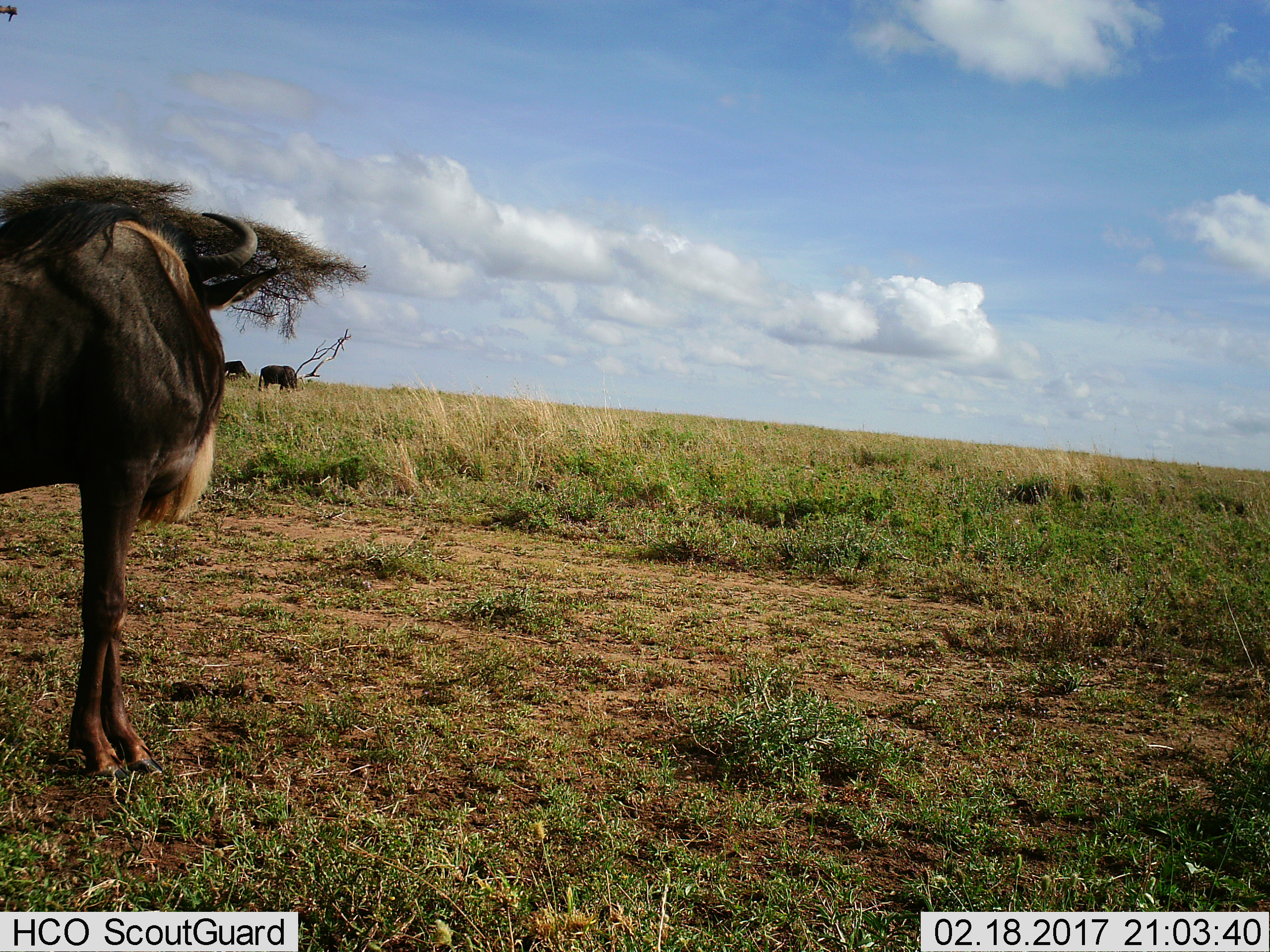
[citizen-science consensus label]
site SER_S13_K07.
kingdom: Animalia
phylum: Chordata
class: Mammalia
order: Artiodactyla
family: Bovidae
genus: Connochaetes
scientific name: Connochaetes taurinus taurinus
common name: blue wildebeest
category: wildebeestblue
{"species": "wildebeestblue (blue wildebeest) (Connochaetes taurinus taurinus)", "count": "3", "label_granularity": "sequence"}